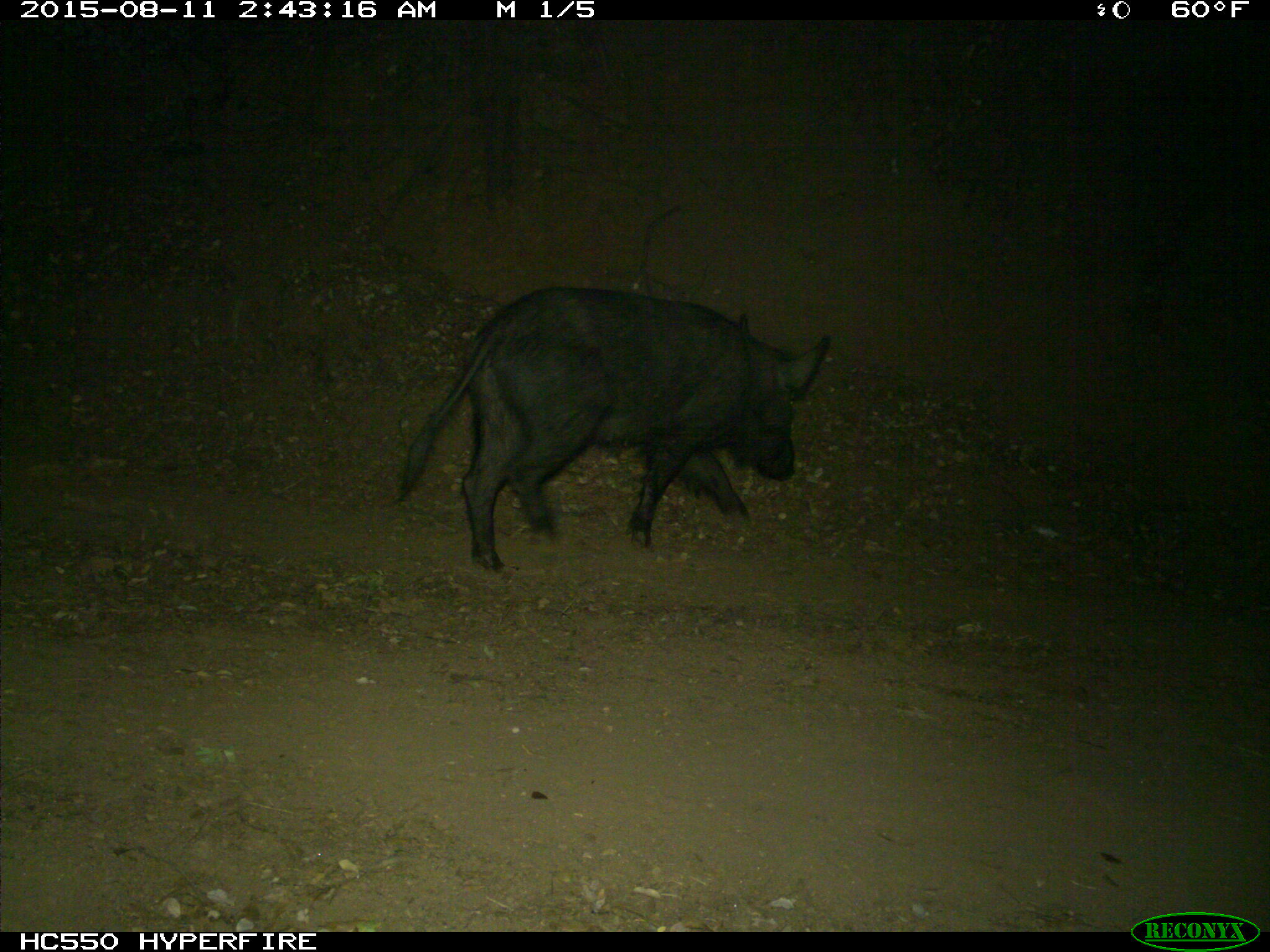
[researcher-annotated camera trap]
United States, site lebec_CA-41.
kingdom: Animalia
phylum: Chordata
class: Mammalia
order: Artiodactyla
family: Suidae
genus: Sus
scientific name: Sus scrofa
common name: wild boar